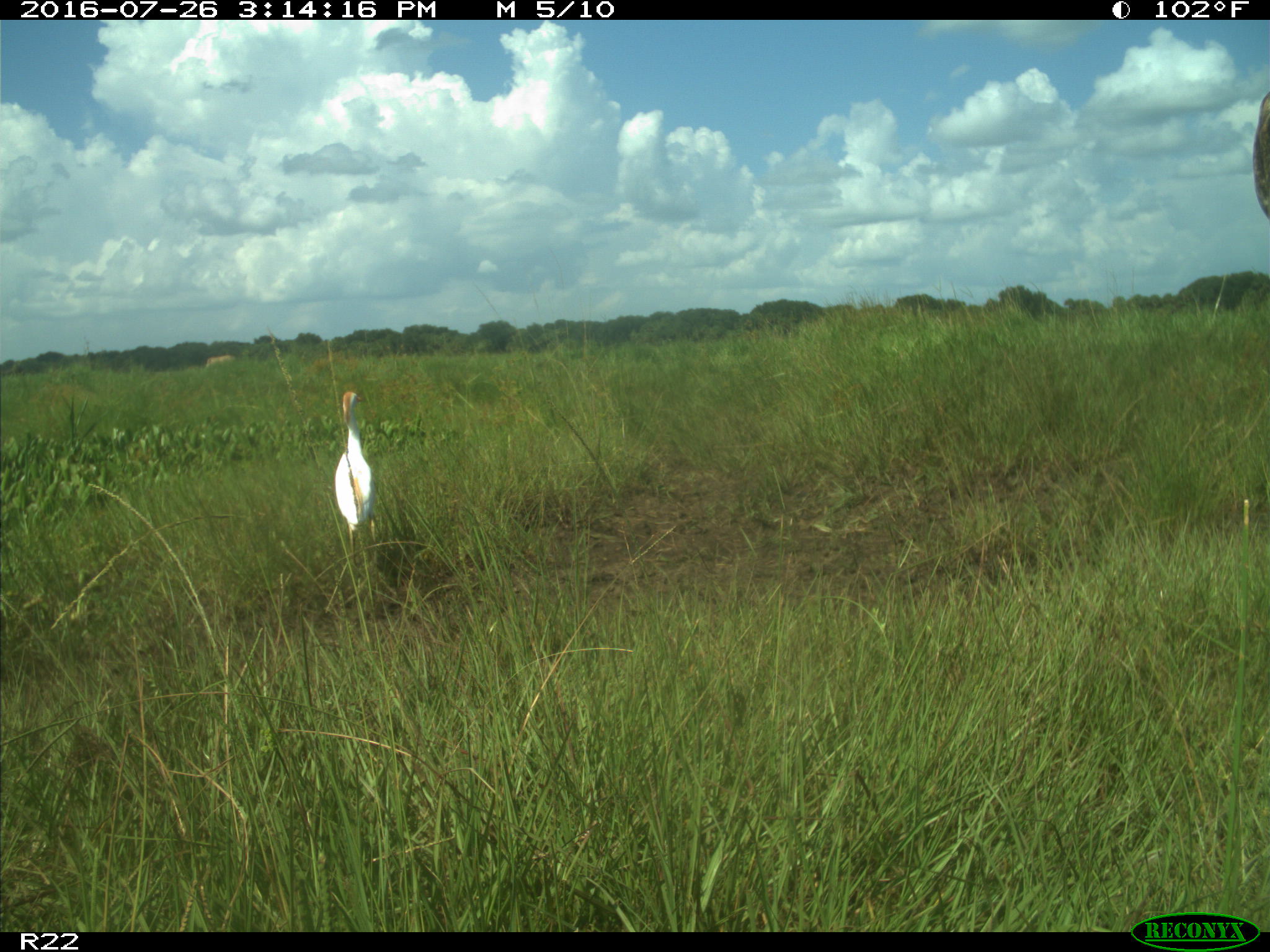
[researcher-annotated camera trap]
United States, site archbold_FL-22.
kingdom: Animalia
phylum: Chordata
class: Mammalia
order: Artiodactyla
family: Bovidae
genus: Bos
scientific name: Bos taurus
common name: domestic cow